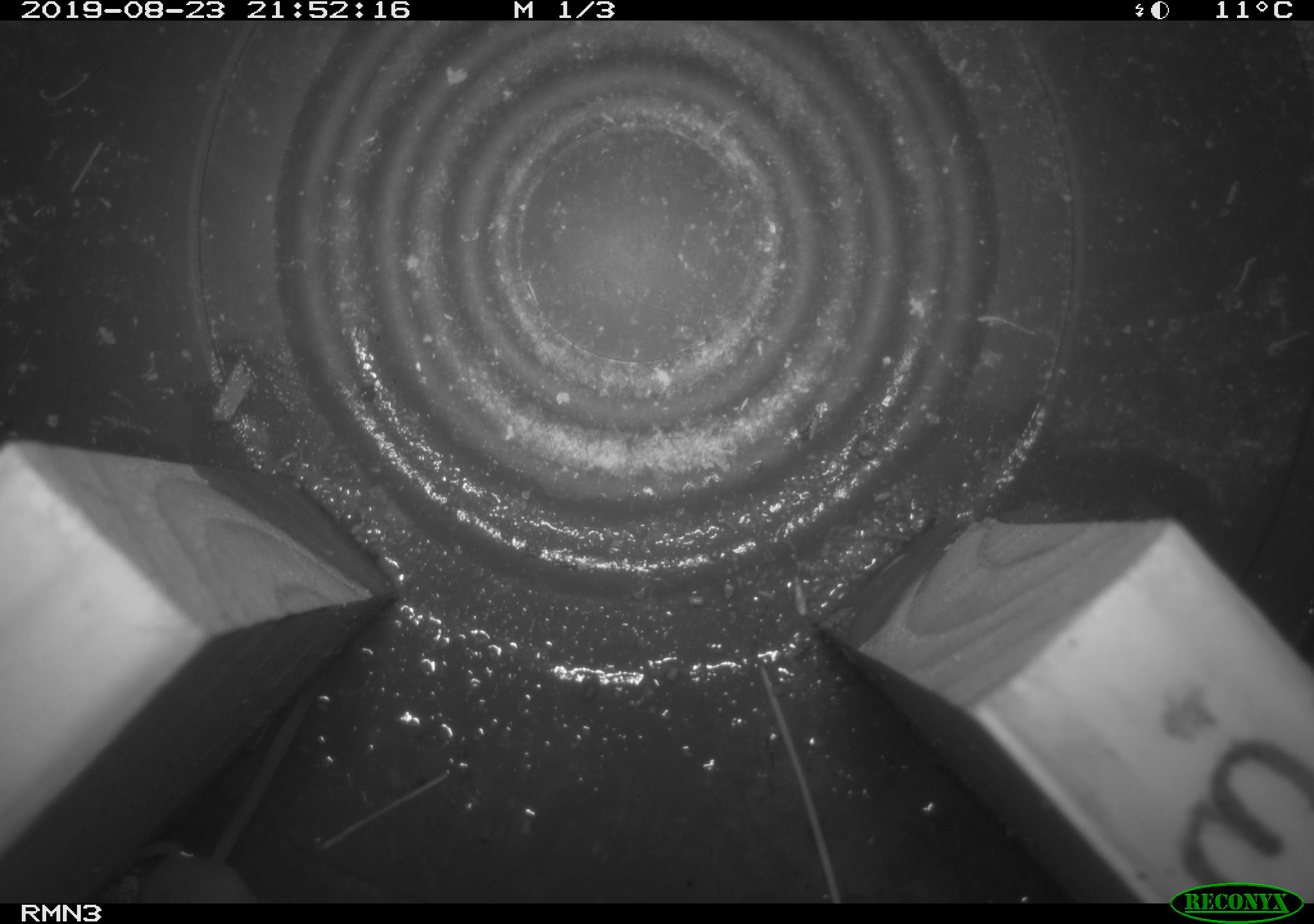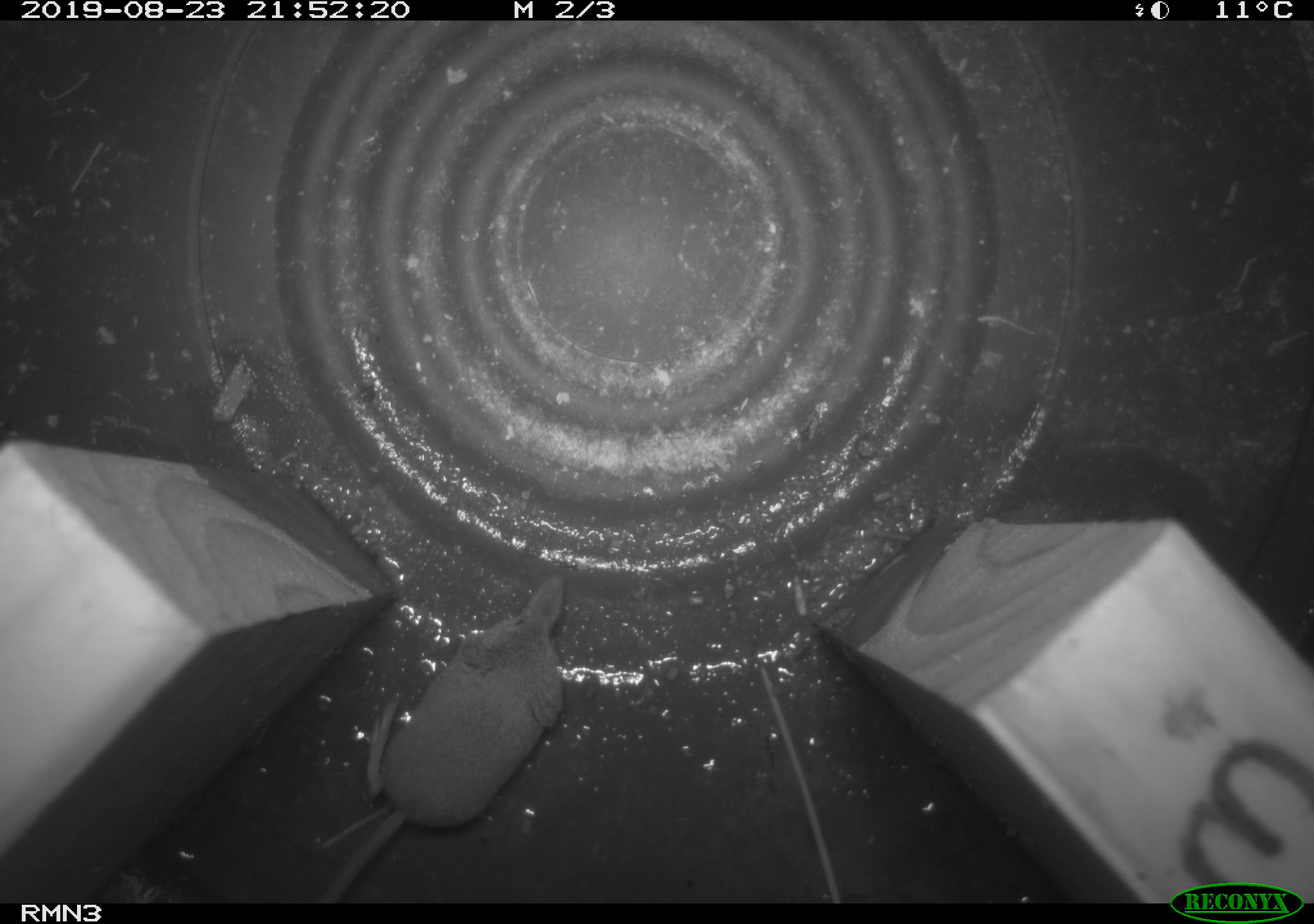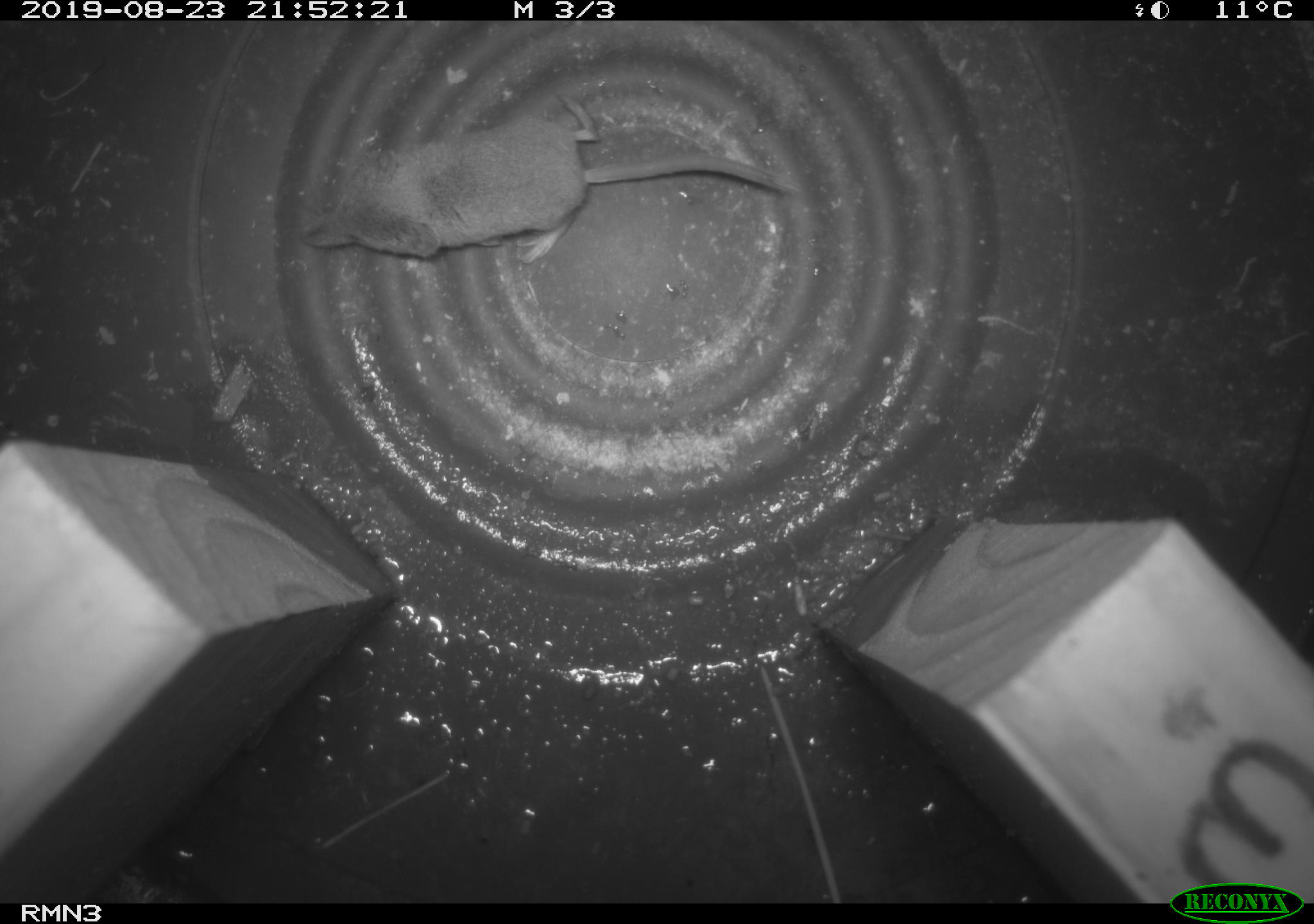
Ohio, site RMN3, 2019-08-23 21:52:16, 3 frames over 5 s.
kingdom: Animalia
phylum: Chordata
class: Mammalia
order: Eulipotyphla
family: Soricidae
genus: Sorex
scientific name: Sorex cinereus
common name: masked shrew